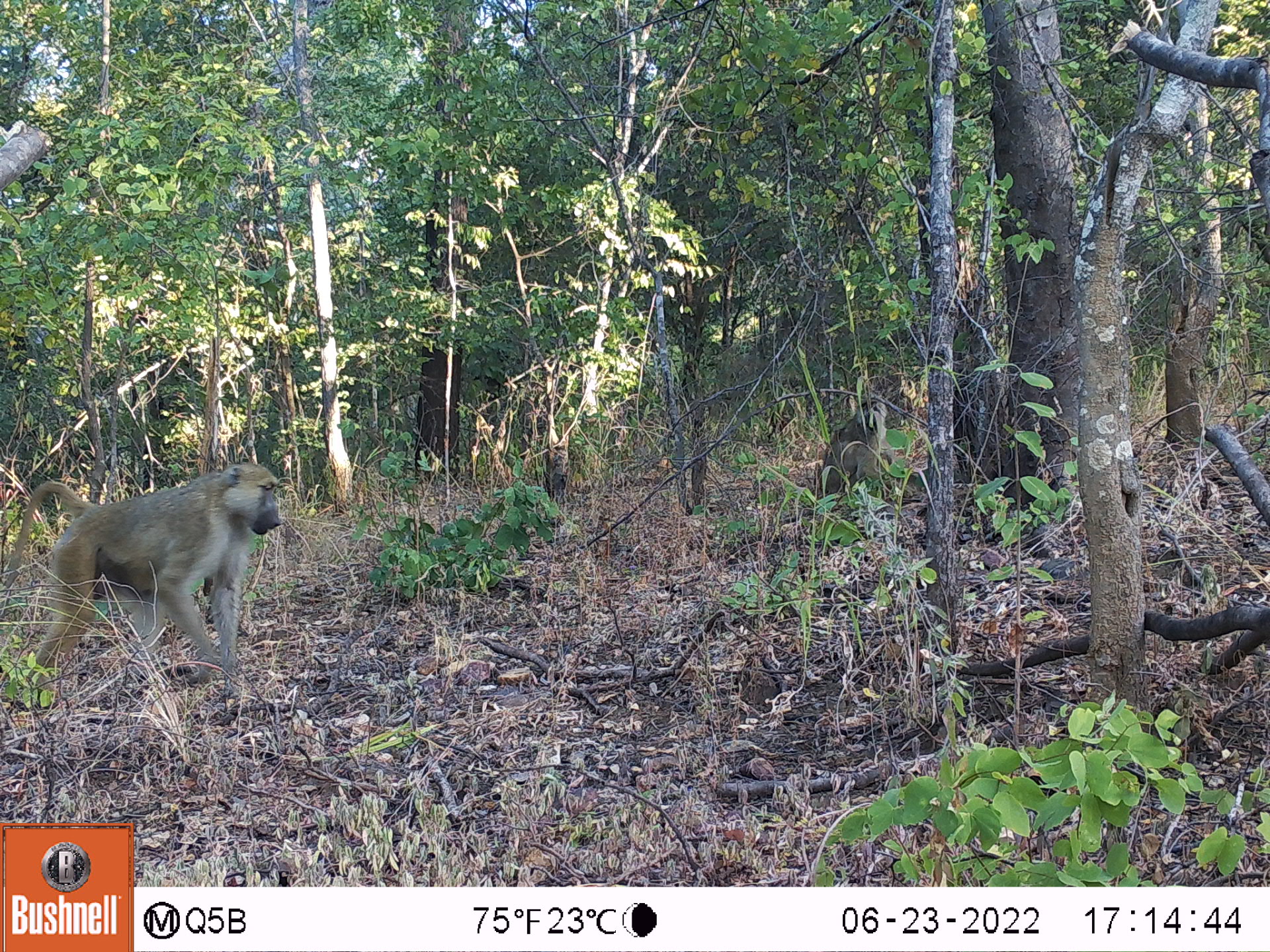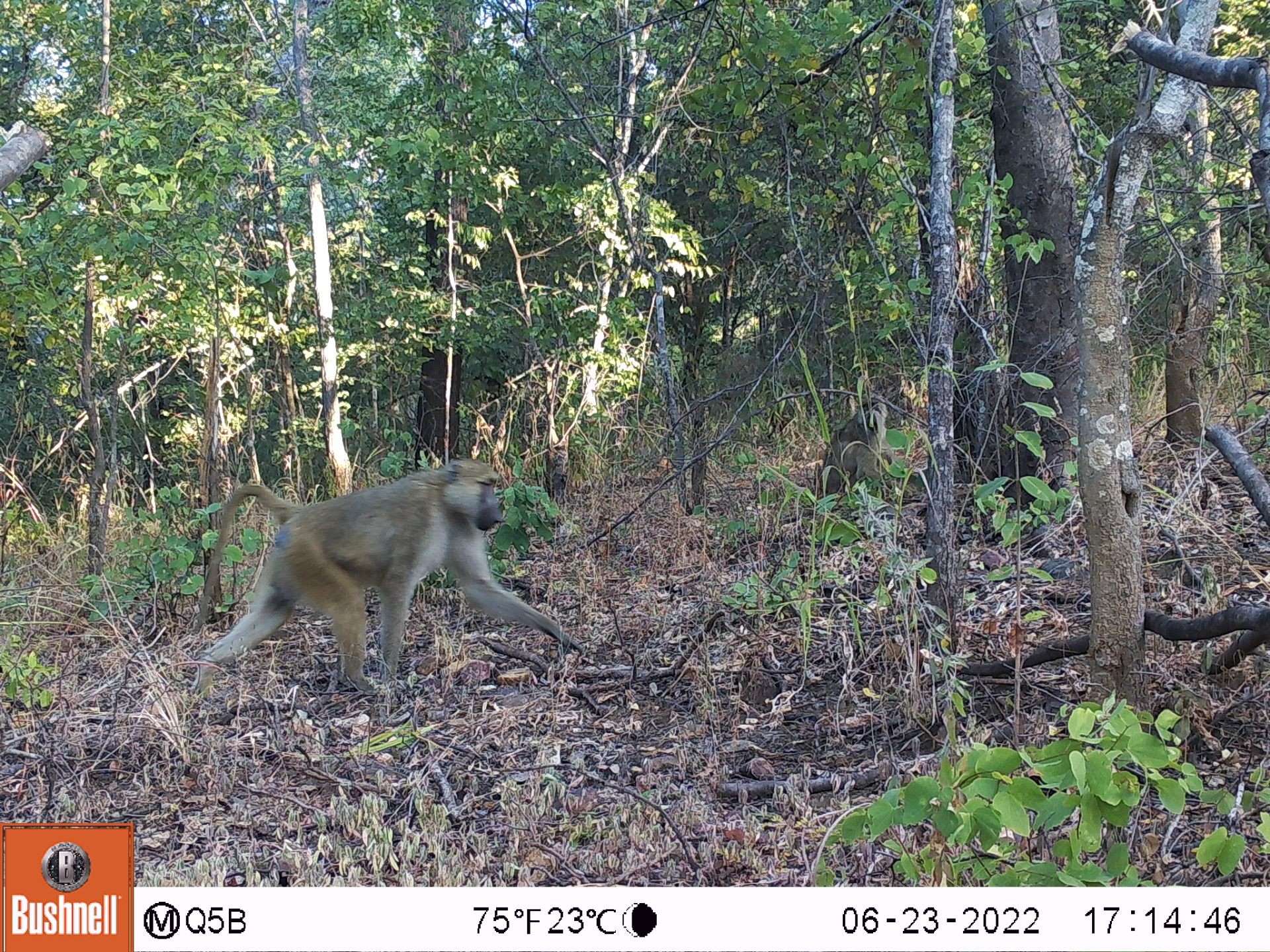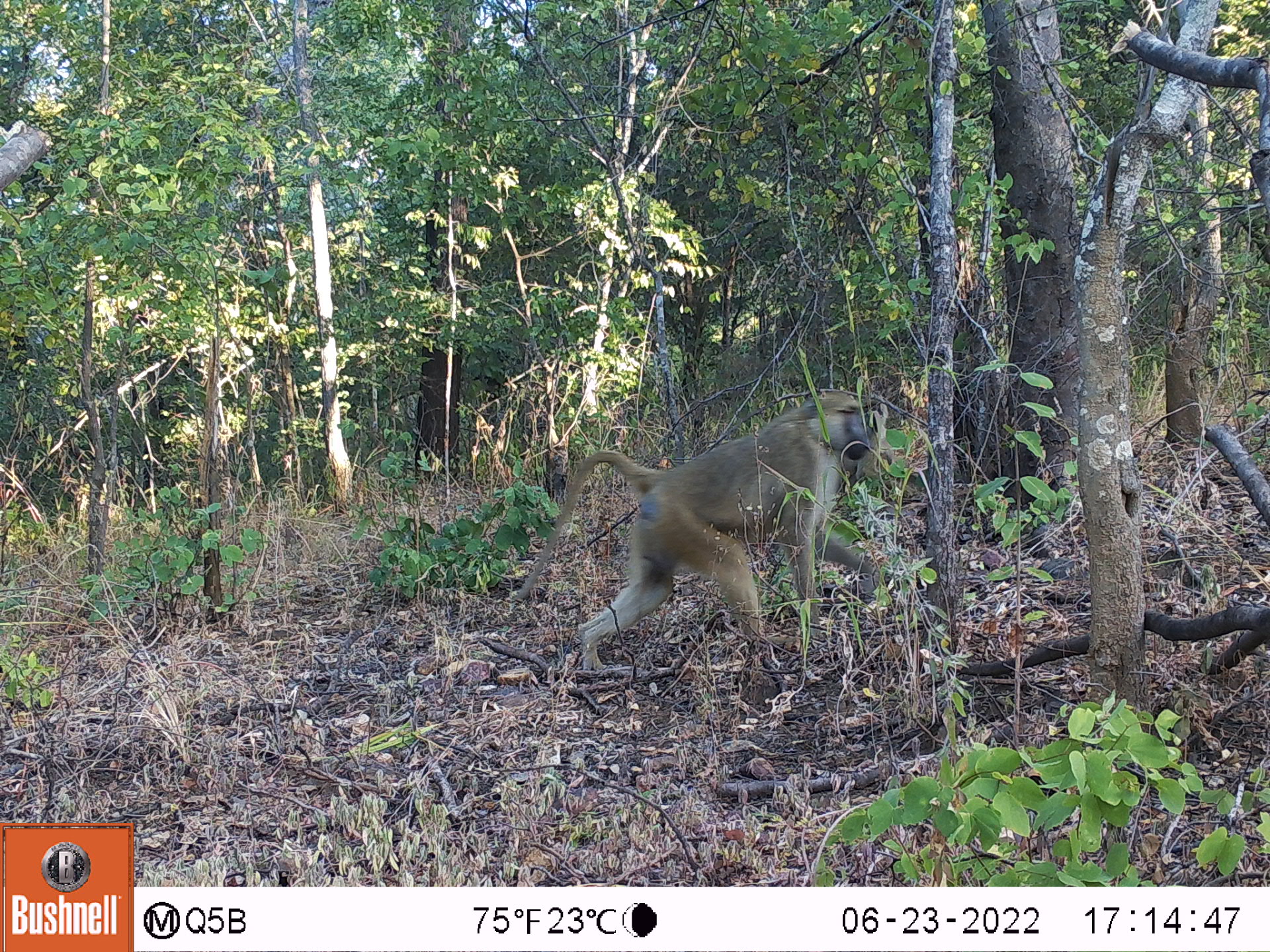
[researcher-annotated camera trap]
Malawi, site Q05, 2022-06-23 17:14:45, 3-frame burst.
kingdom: Animalia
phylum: Chordata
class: Mammalia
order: Primates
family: Cercopithecidae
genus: Papio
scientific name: Papio cynocephalus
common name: yellow baboon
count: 2